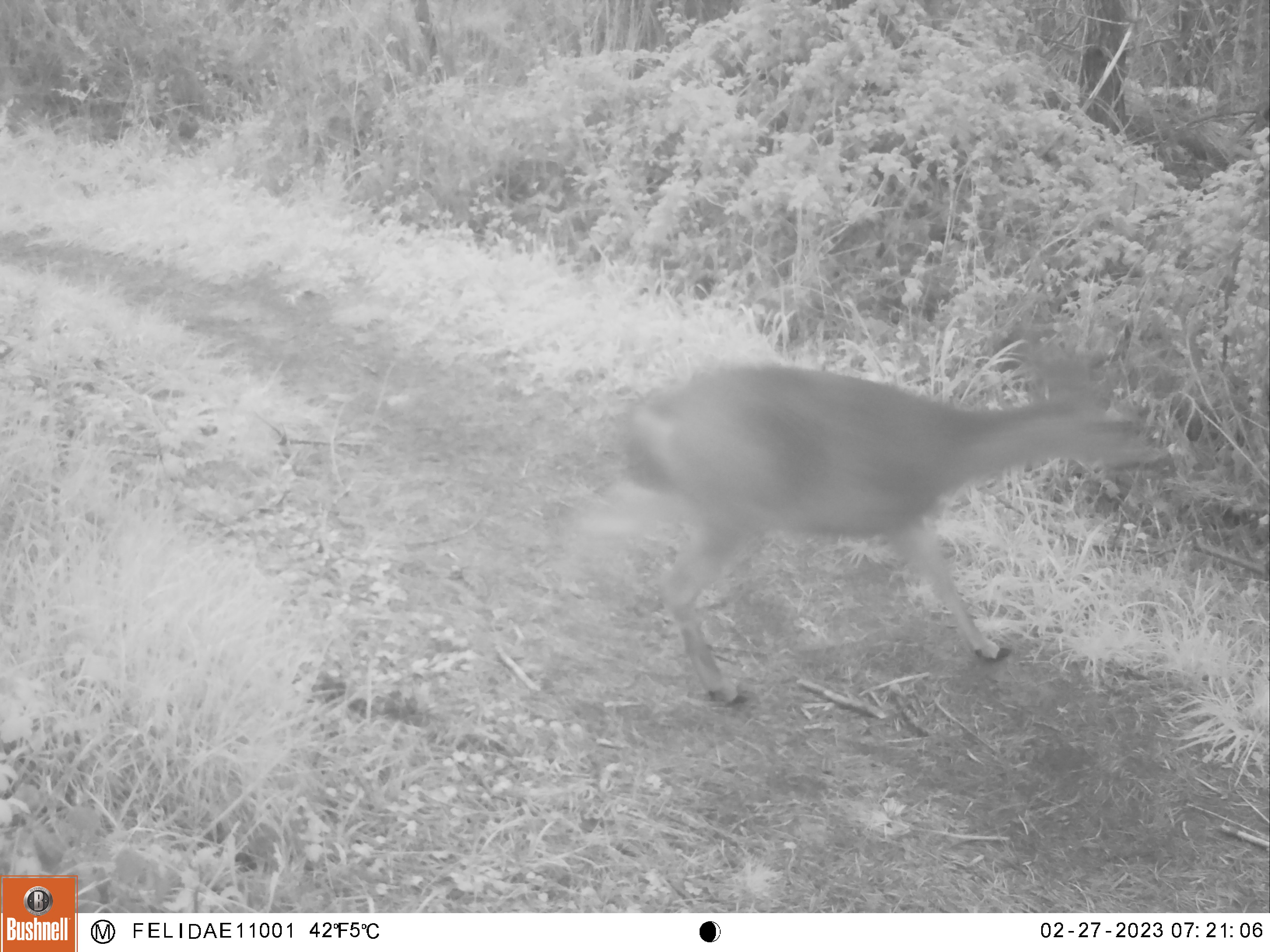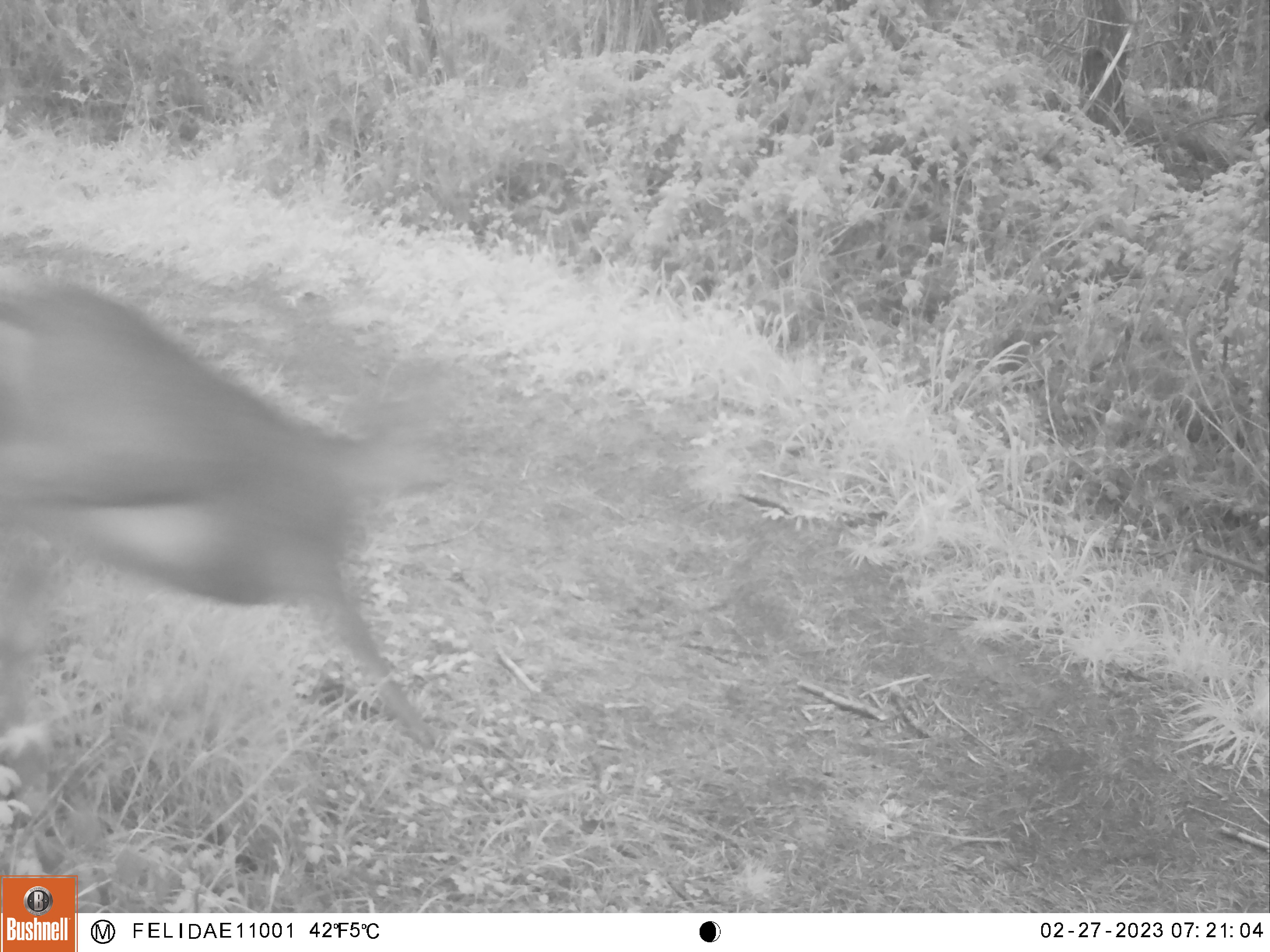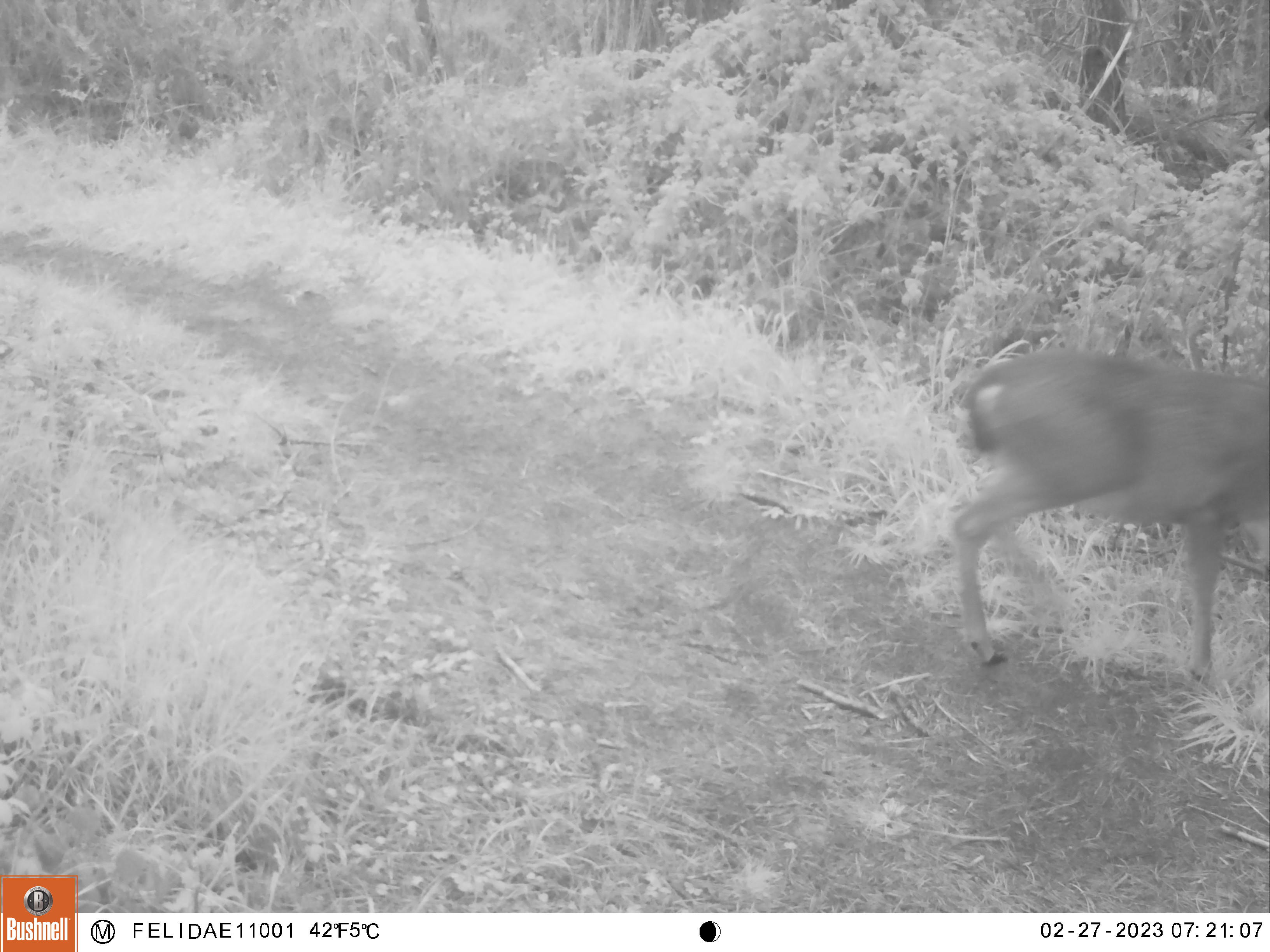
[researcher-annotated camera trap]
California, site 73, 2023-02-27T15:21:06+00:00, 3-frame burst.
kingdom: Animalia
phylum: Chordata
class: Mammalia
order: Artiodactyla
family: Cervidae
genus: Odocoileus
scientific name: Odocoileus hemionus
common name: mule deer